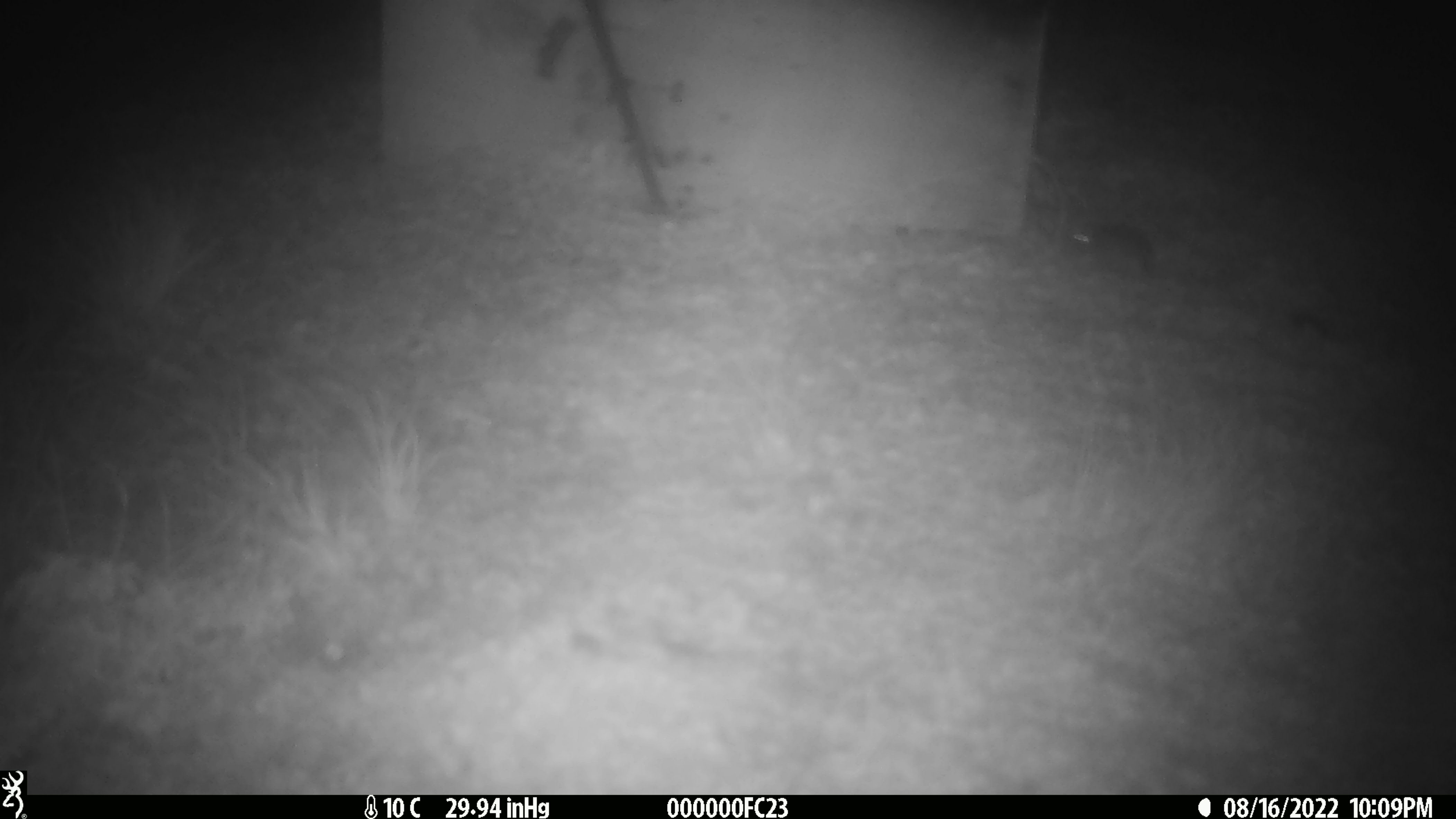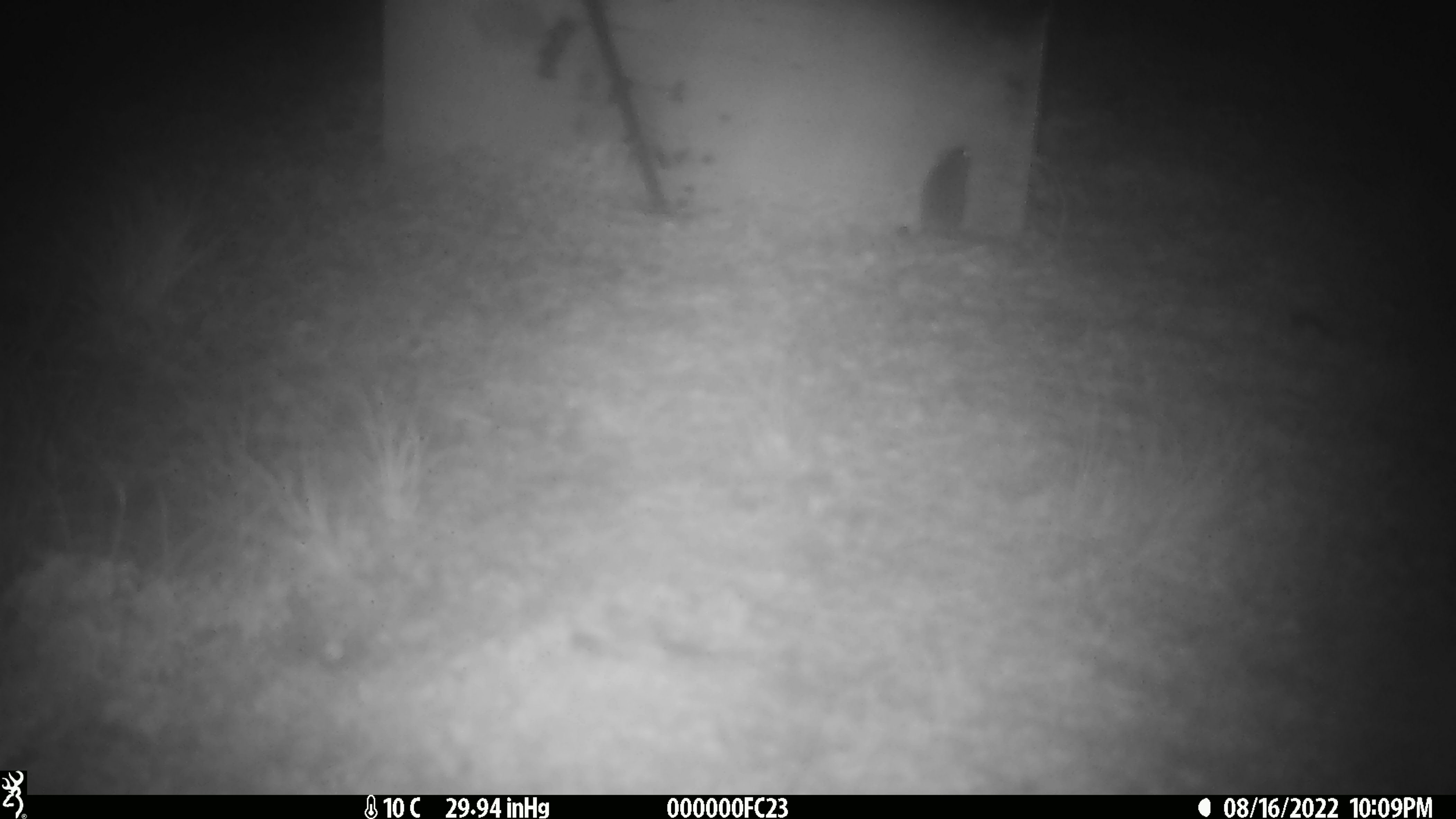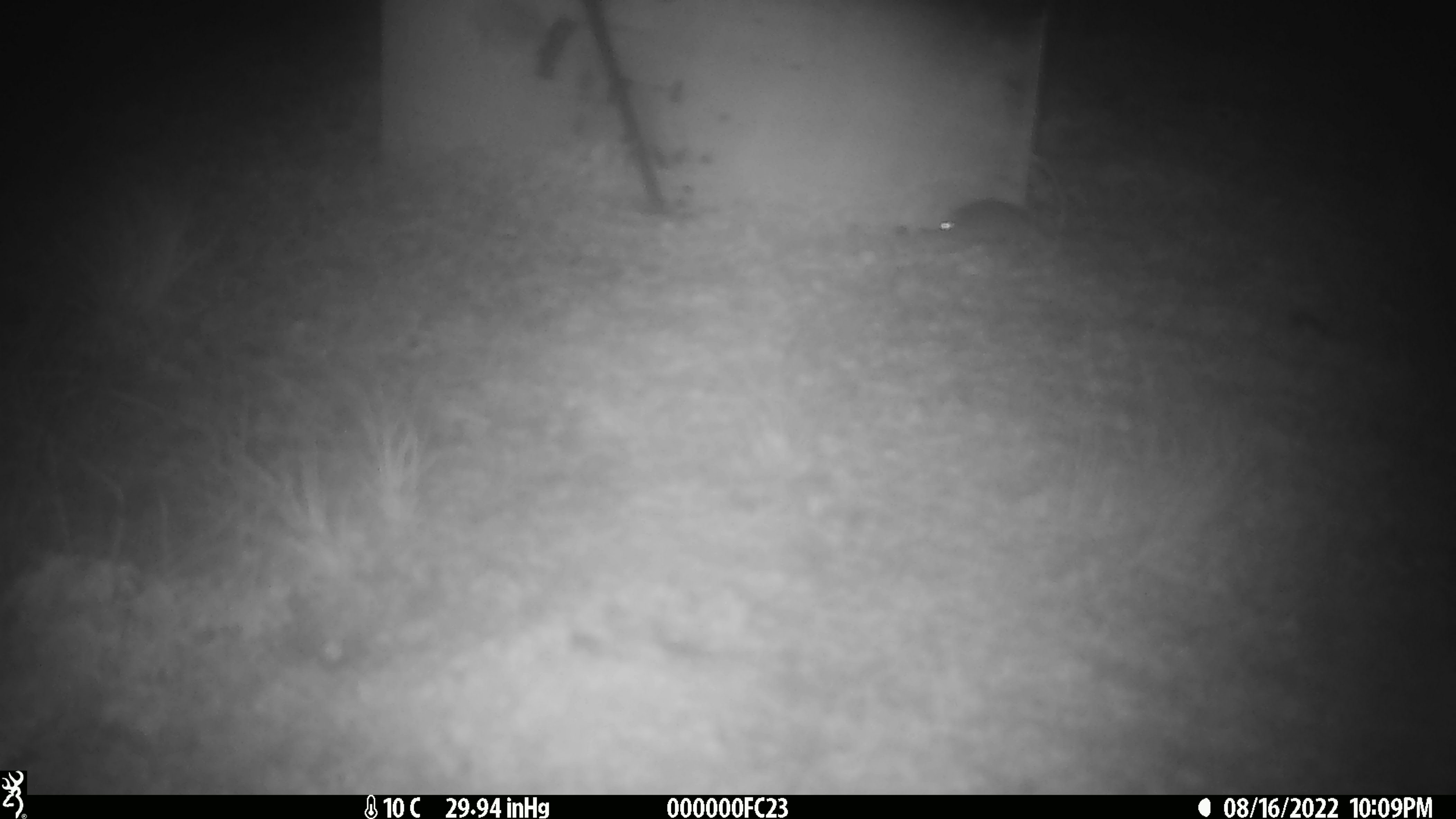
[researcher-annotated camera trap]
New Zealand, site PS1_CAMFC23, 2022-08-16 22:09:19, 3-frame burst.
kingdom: Animalia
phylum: Chordata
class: Mammalia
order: Rodentia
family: Muridae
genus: Mus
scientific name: Mus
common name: mouse